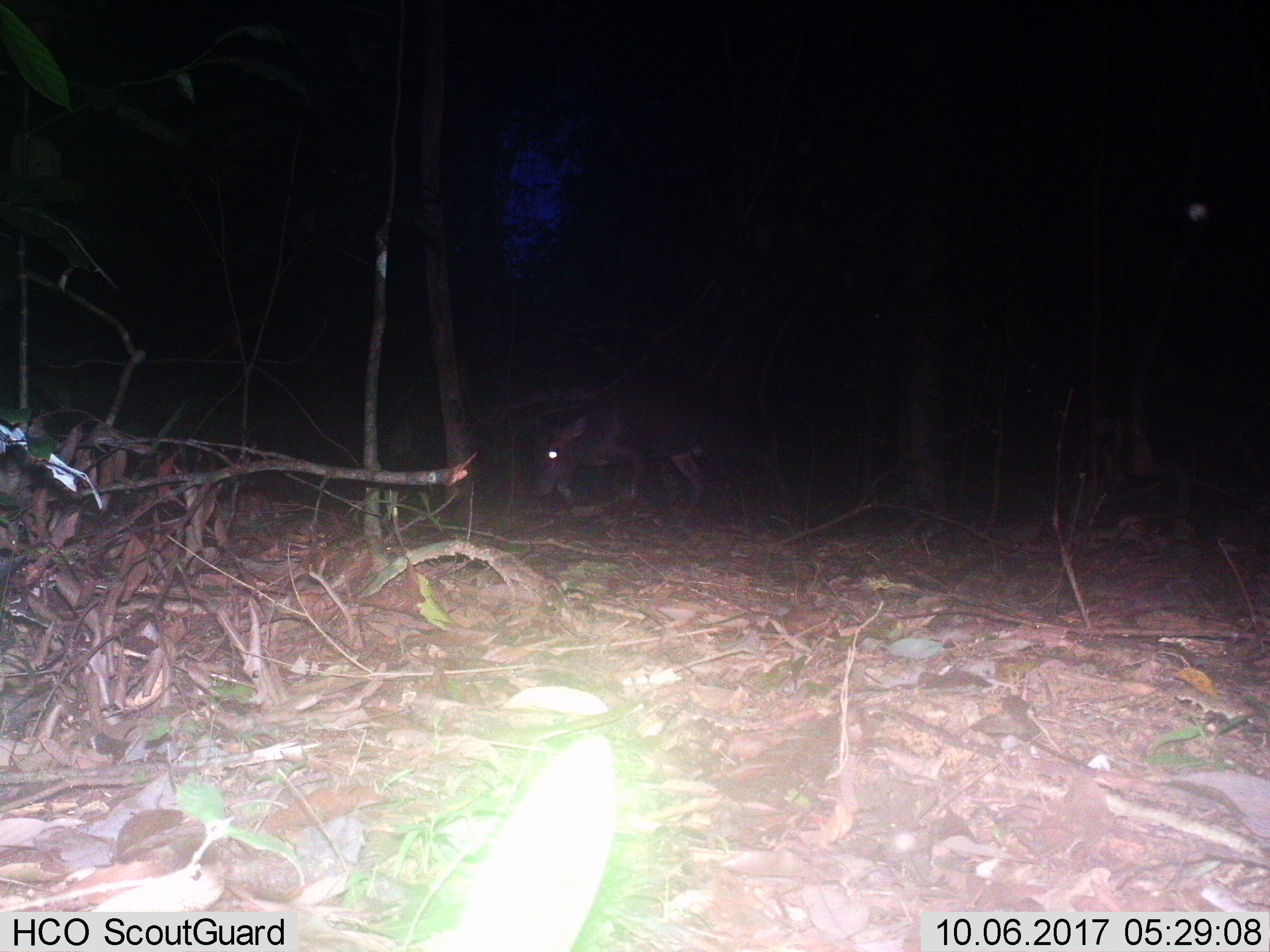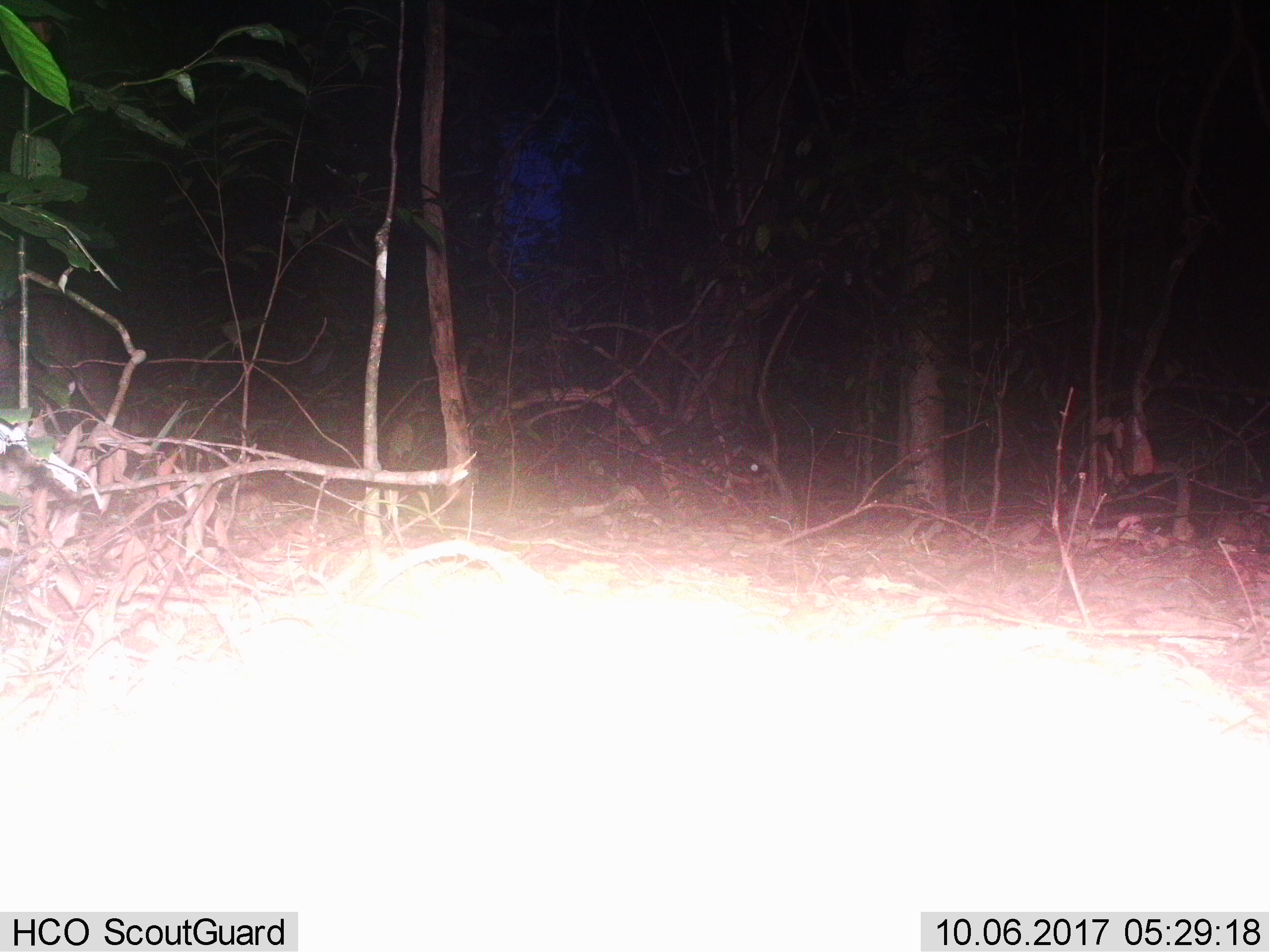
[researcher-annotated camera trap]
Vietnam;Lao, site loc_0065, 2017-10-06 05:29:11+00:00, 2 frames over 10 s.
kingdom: Animalia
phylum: Chordata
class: Mammalia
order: Artiodactyla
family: Cervidae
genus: Muntiacus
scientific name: Muntiacus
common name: muntjacs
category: unidentified muntjac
Unidentified muntjac (muntjacs) (Muntiacus). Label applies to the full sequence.